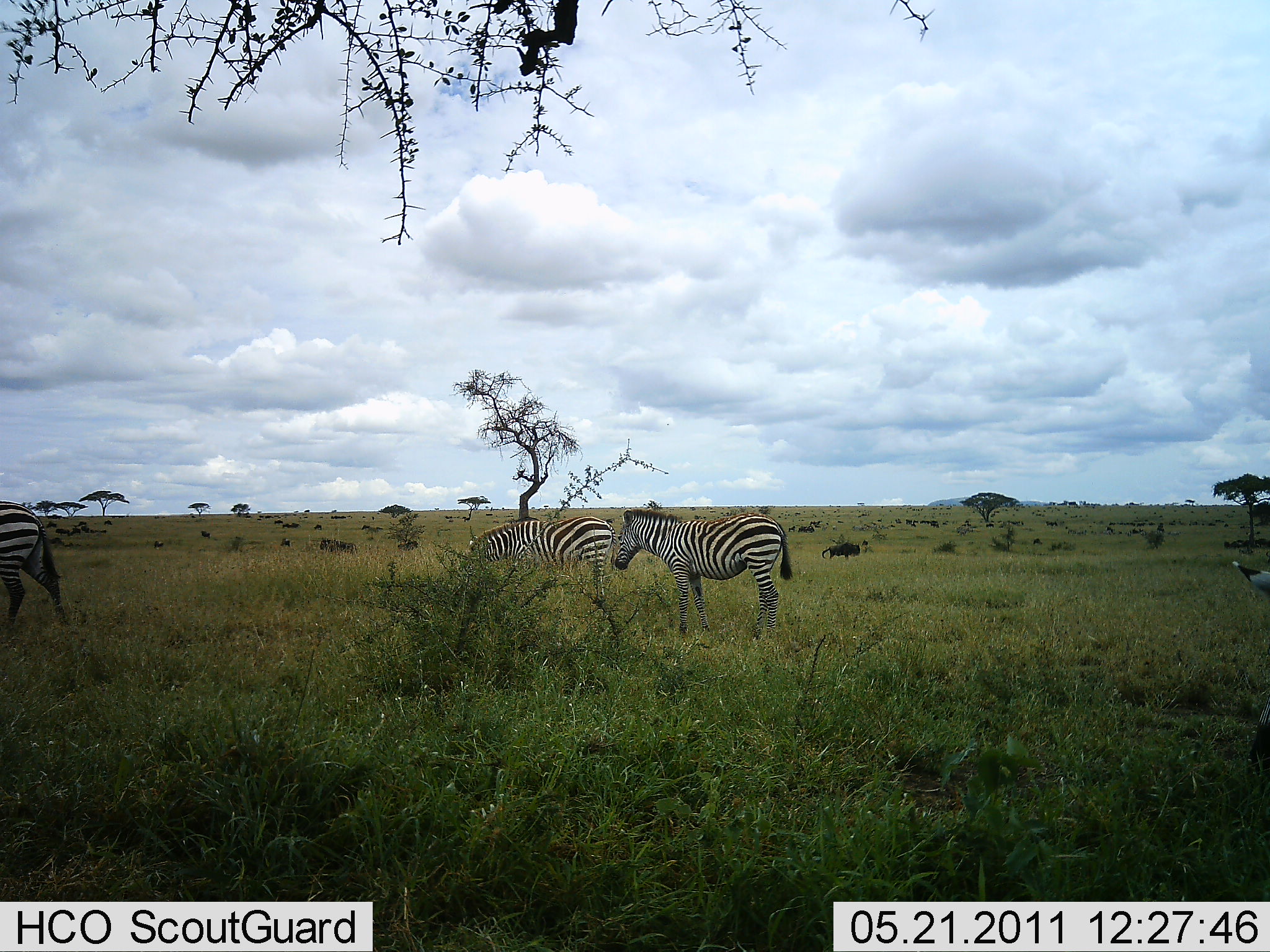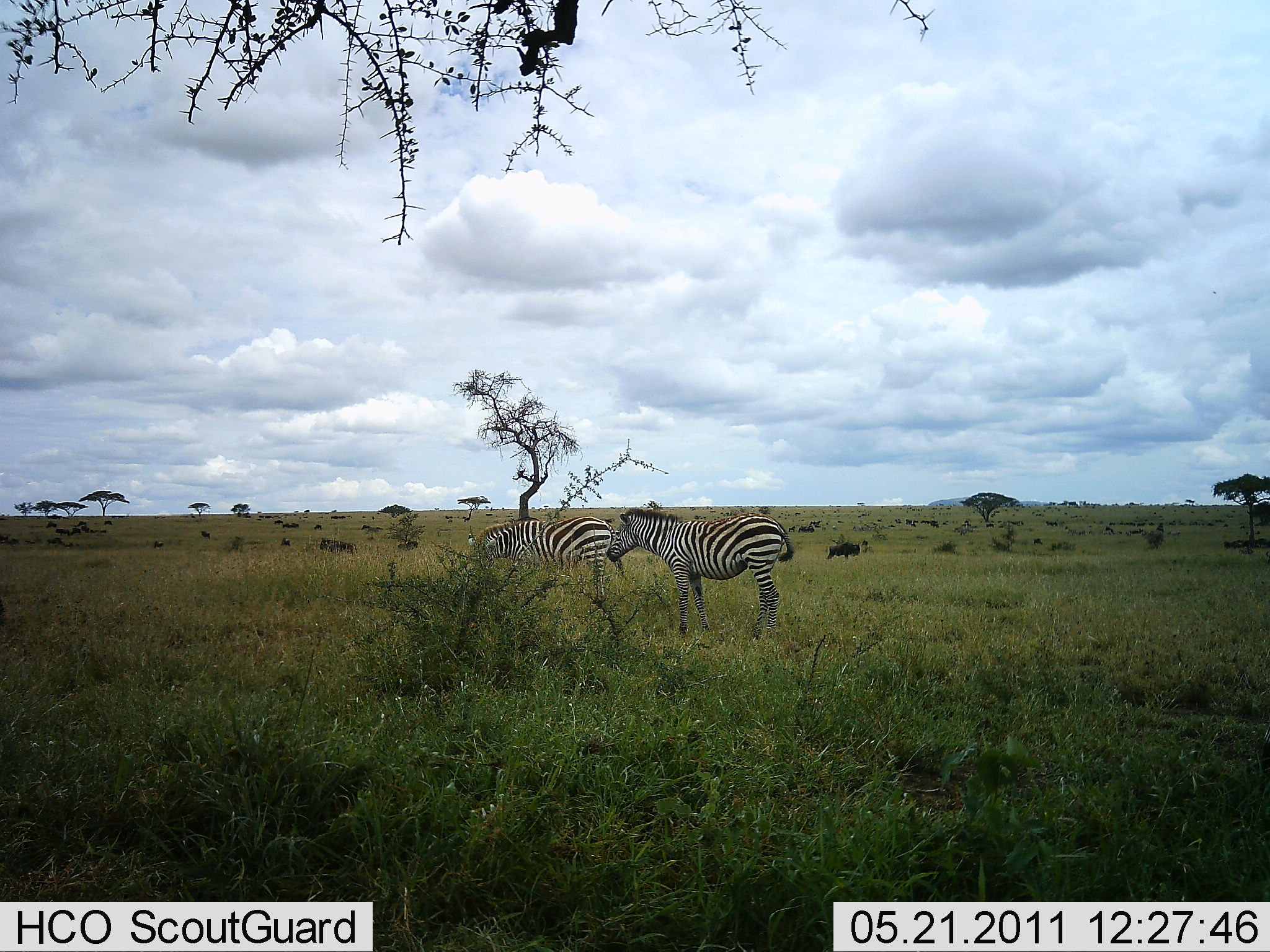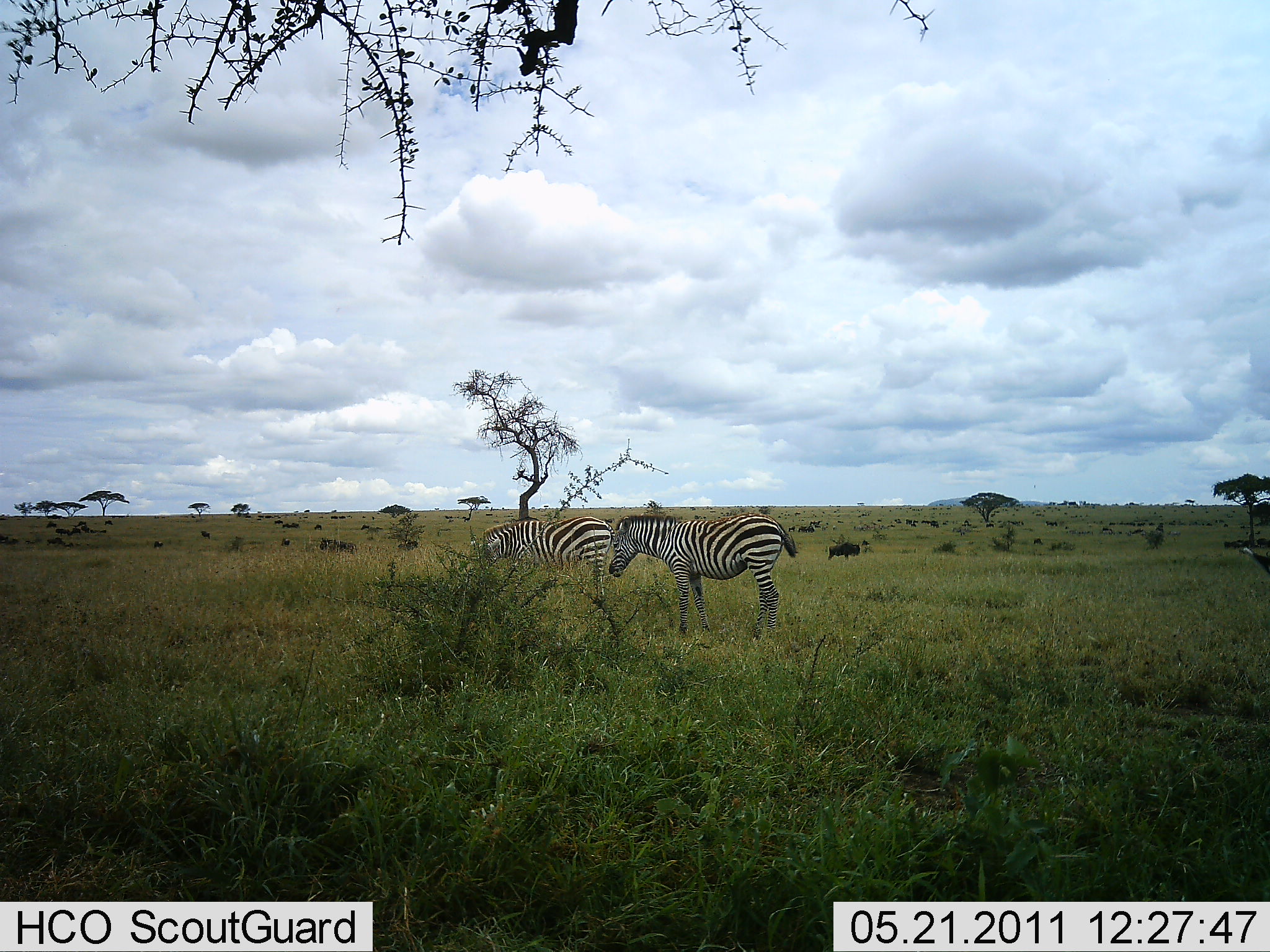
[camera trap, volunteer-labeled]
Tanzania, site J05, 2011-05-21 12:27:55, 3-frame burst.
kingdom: Animalia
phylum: Chordata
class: Mammalia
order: Perissodactyla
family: Equidae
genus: Equus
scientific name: Equus quagga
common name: plains zebra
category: zebra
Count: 3.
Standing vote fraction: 78%.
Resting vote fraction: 11%.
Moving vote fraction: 61%.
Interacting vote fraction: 0%.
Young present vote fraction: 0%.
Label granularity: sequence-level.